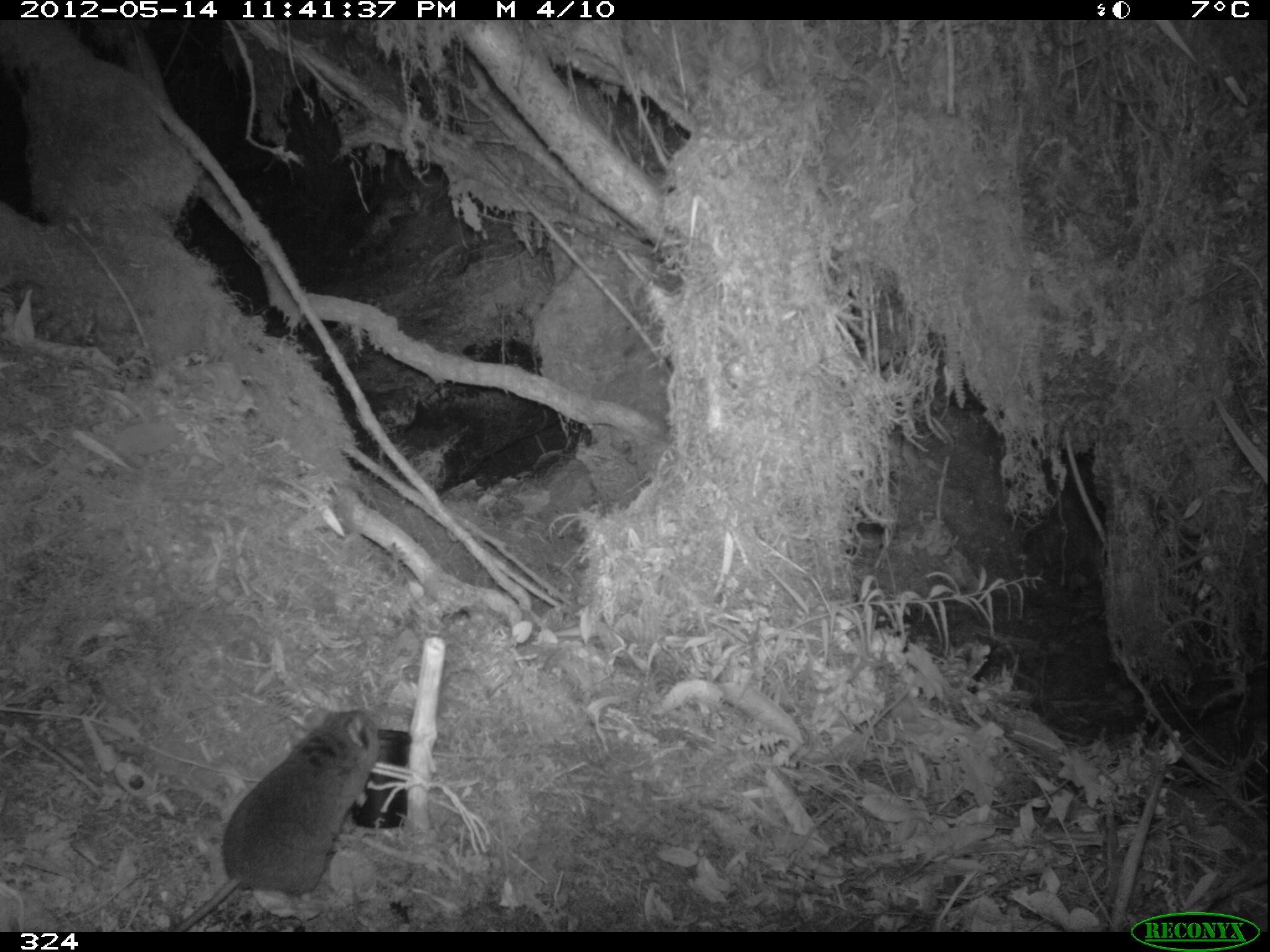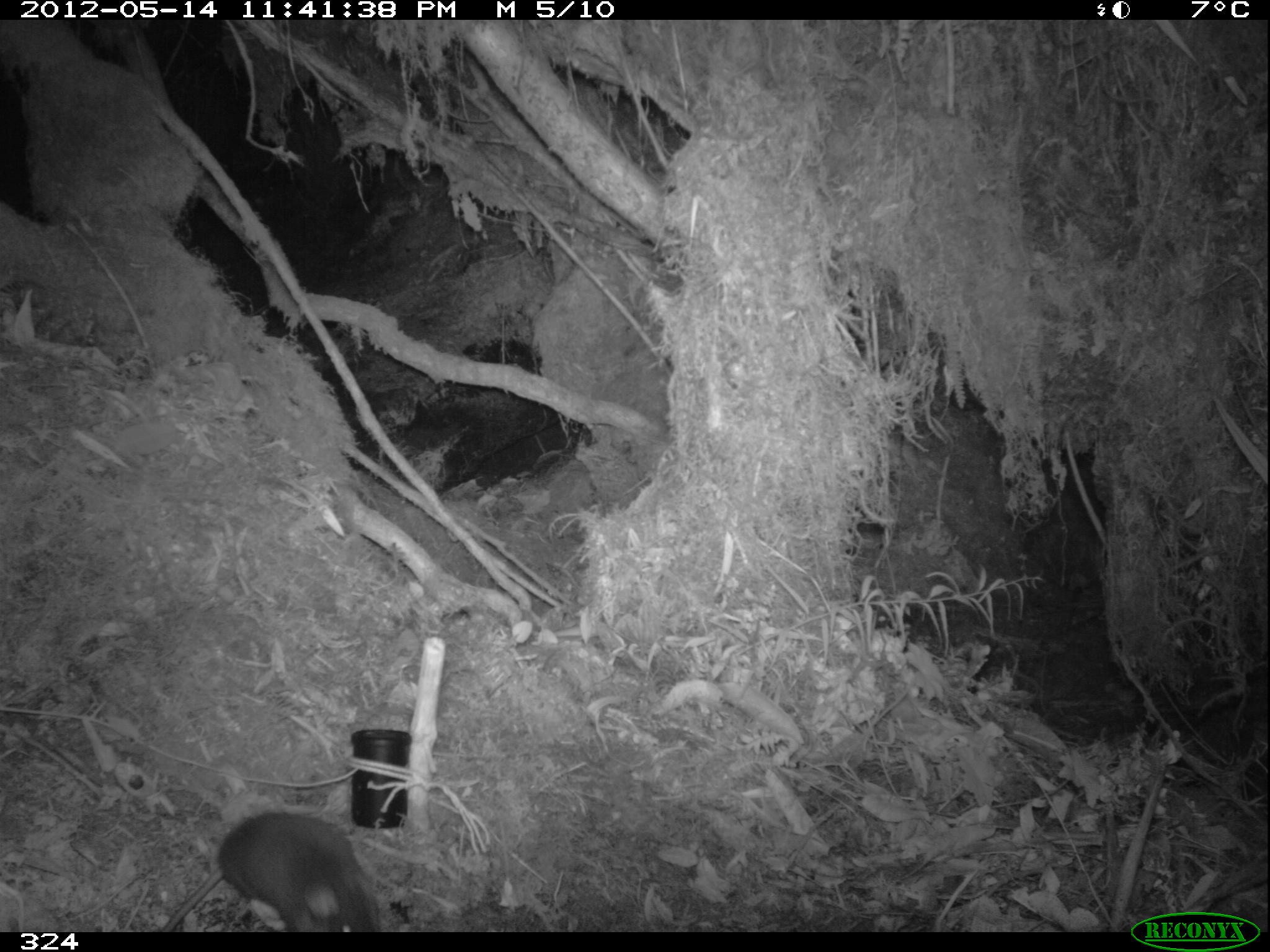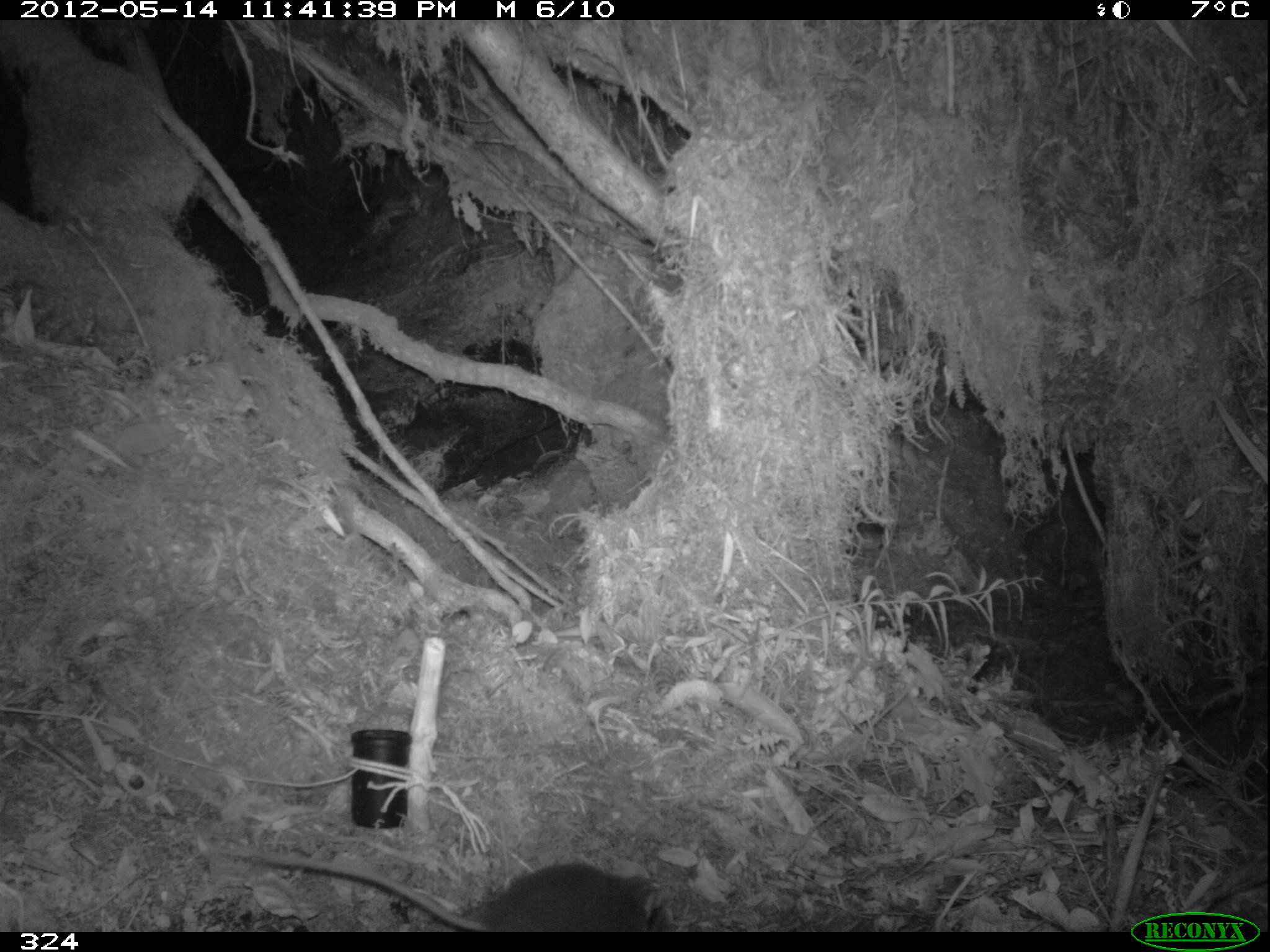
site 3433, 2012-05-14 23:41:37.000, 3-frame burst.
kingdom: Animalia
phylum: Chordata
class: Mammalia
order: Rodentia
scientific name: Rodentia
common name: rodents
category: unknown rodent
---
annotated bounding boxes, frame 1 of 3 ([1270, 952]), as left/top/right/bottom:
unknown rodent: 172/706/380/931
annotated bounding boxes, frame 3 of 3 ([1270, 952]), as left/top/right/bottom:
unknown rodent: 223/843/670/931